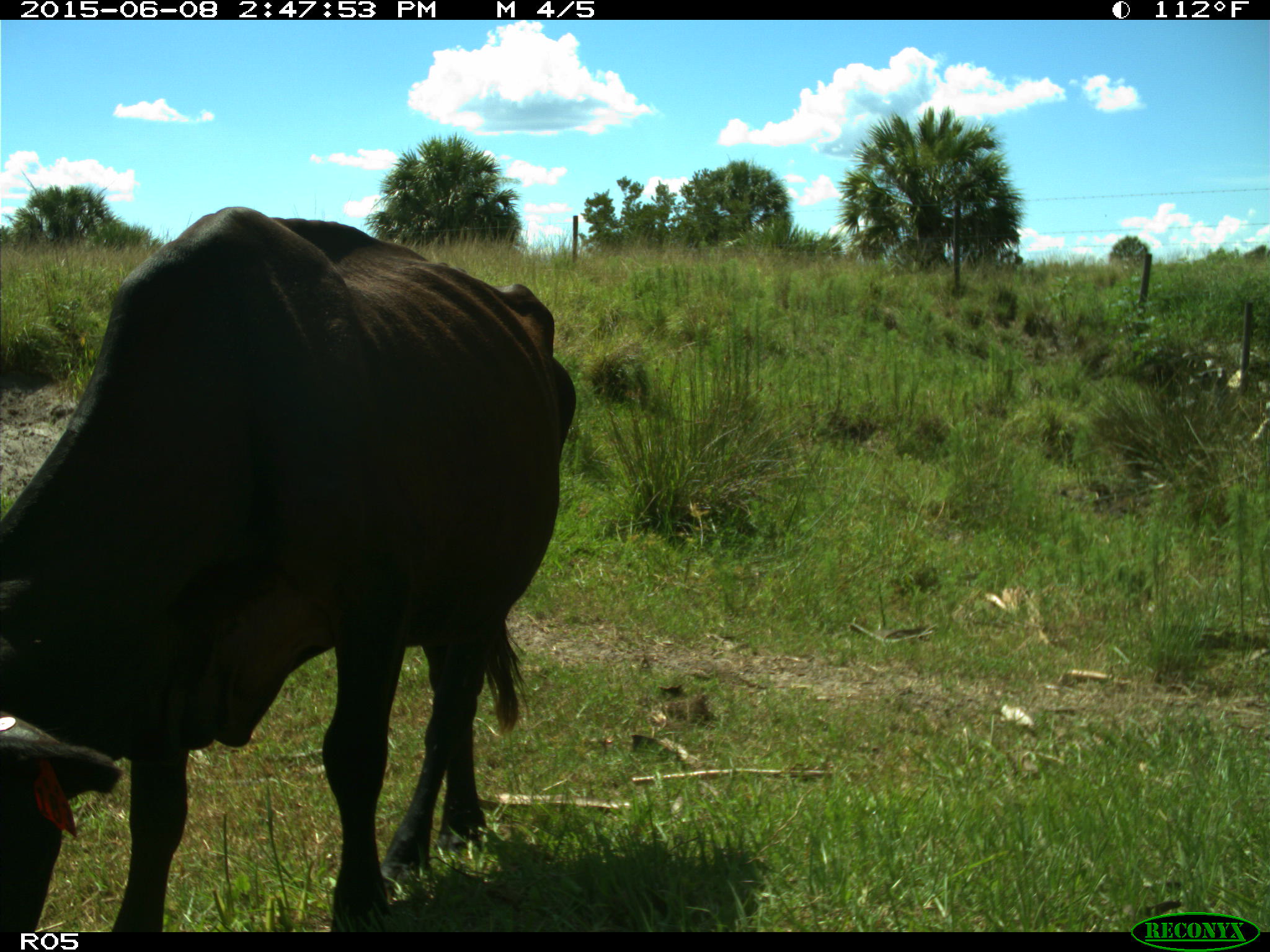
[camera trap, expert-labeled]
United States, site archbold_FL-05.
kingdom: Animalia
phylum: Chordata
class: Mammalia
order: Artiodactyla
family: Bovidae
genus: Bos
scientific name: Bos taurus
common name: domestic cow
Bos taurus (domestic cow).